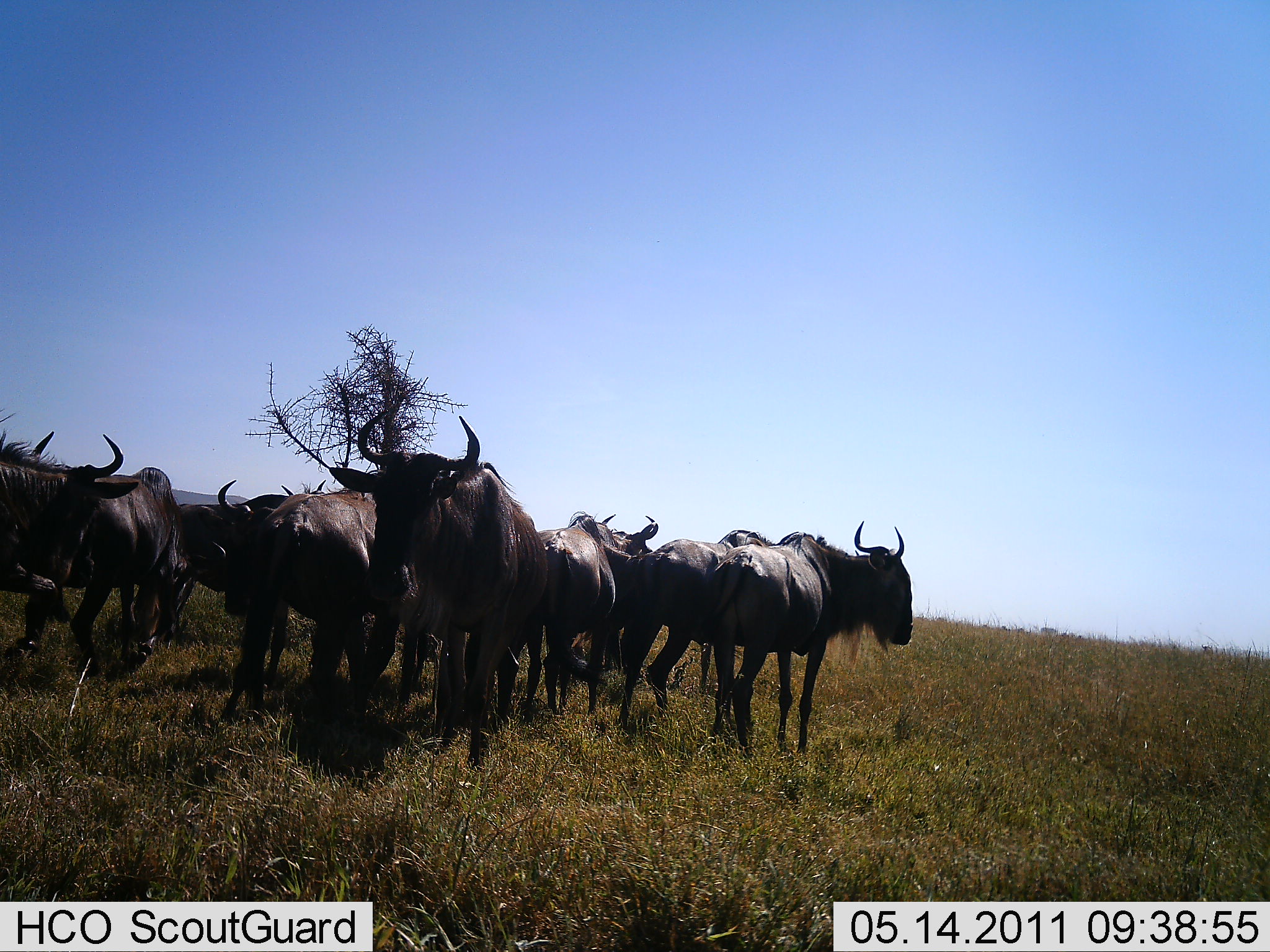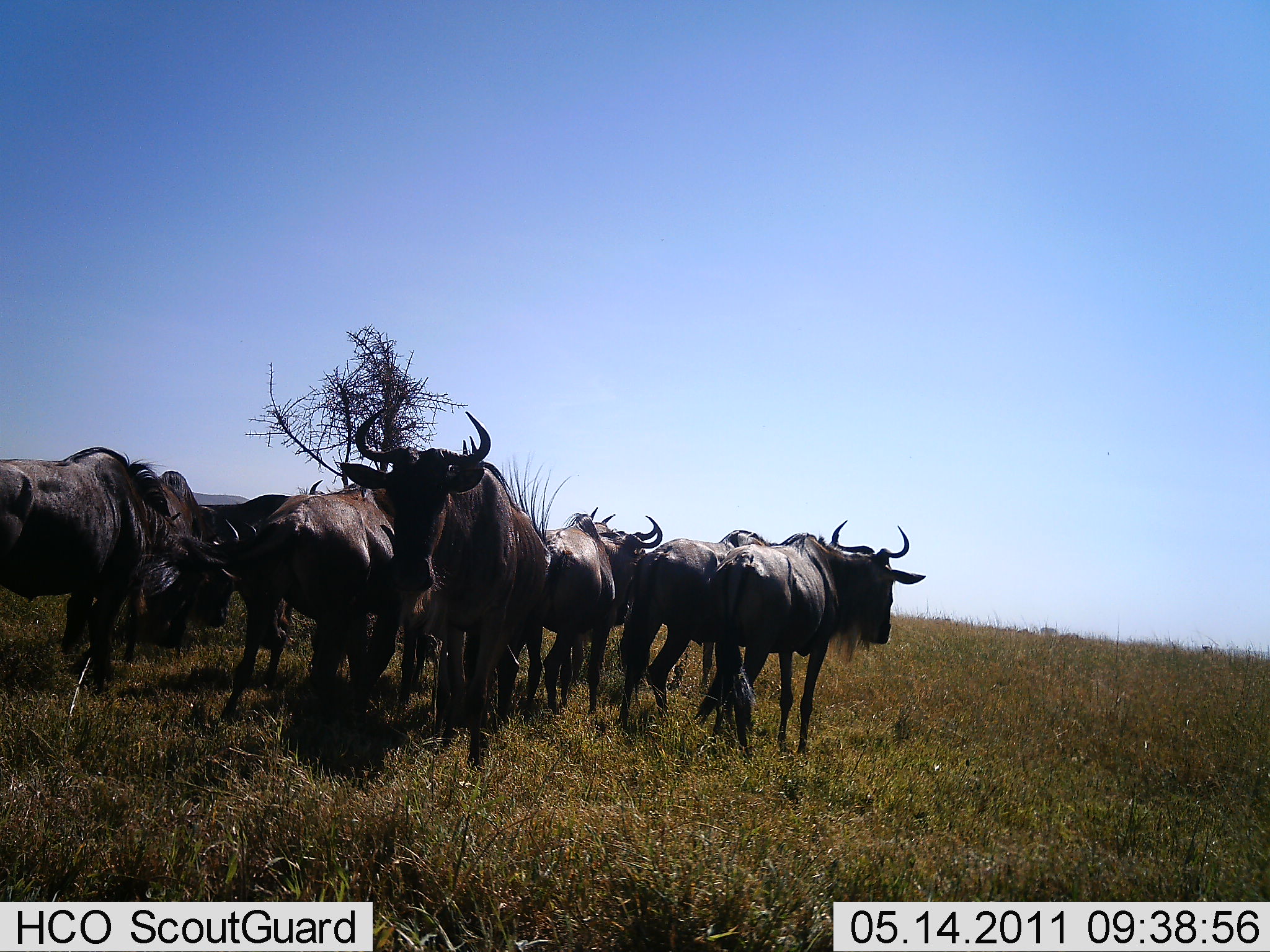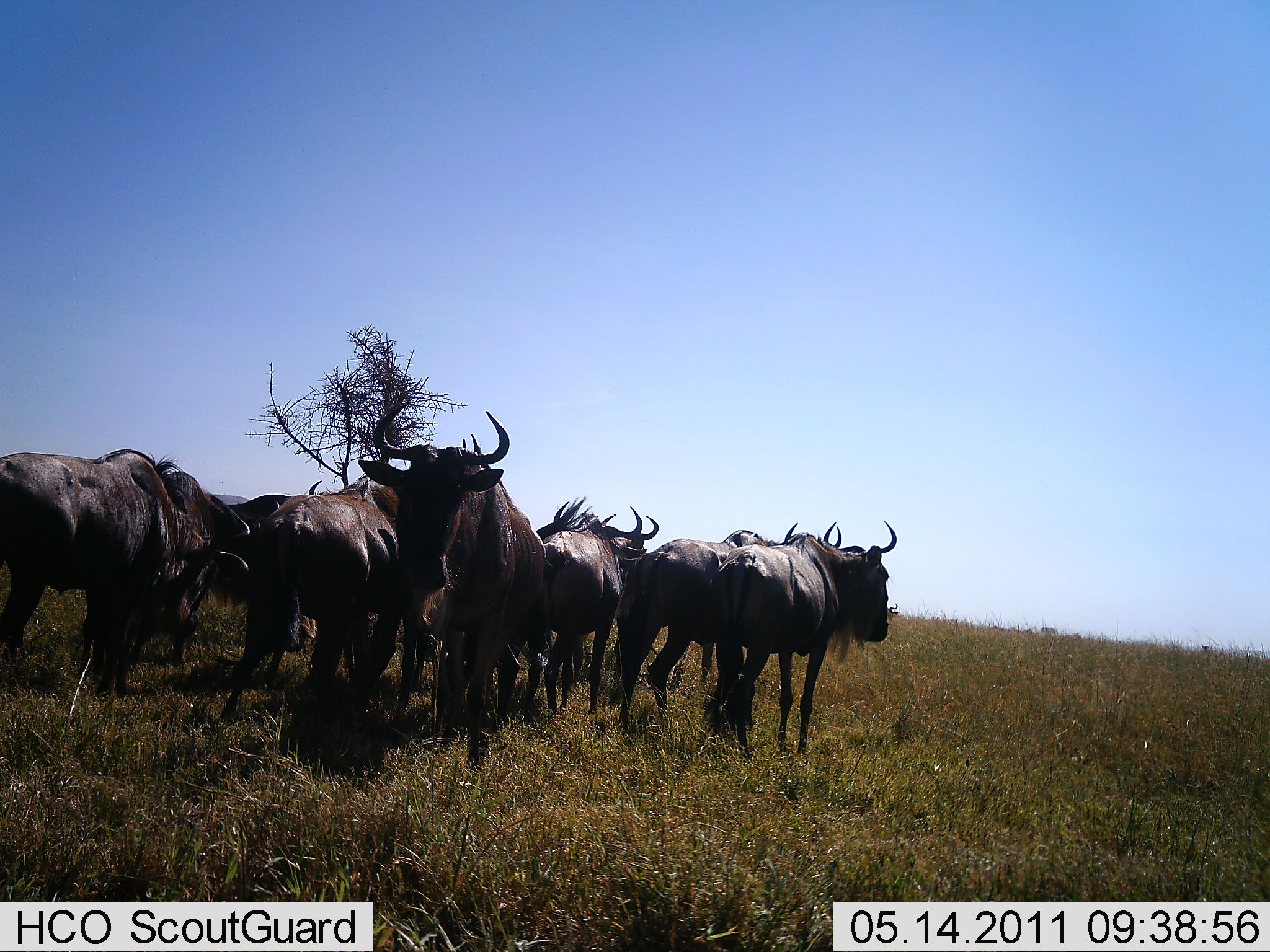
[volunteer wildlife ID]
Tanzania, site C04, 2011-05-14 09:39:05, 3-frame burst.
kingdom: Animalia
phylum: Chordata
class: Mammalia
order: Artiodactyla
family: Bovidae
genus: Connochaetes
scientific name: Connochaetes taurinus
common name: blue wildebeest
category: wildebeest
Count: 10.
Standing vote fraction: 100%.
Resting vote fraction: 0%.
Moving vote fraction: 30%.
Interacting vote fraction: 0%.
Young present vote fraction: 0%.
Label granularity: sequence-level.